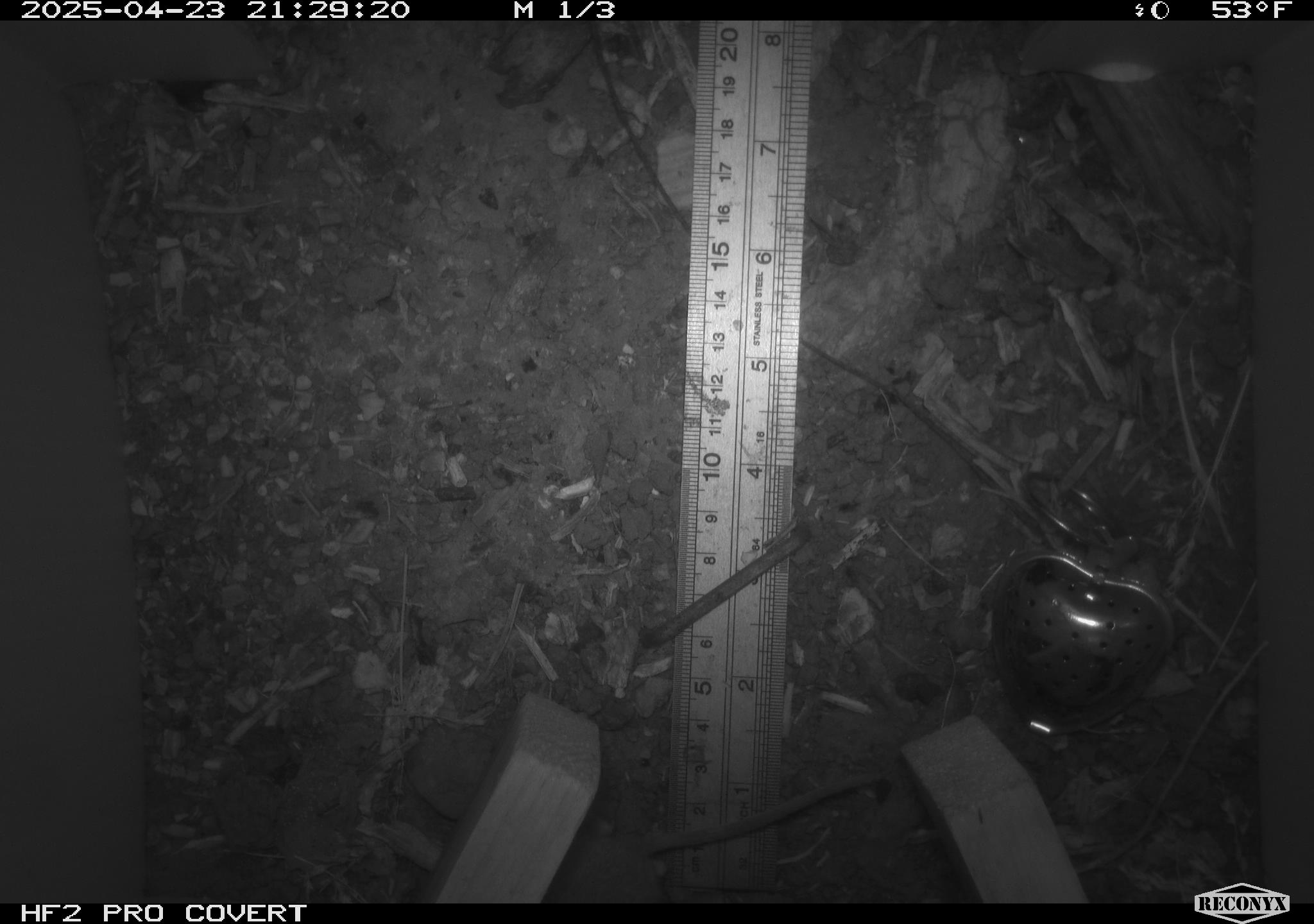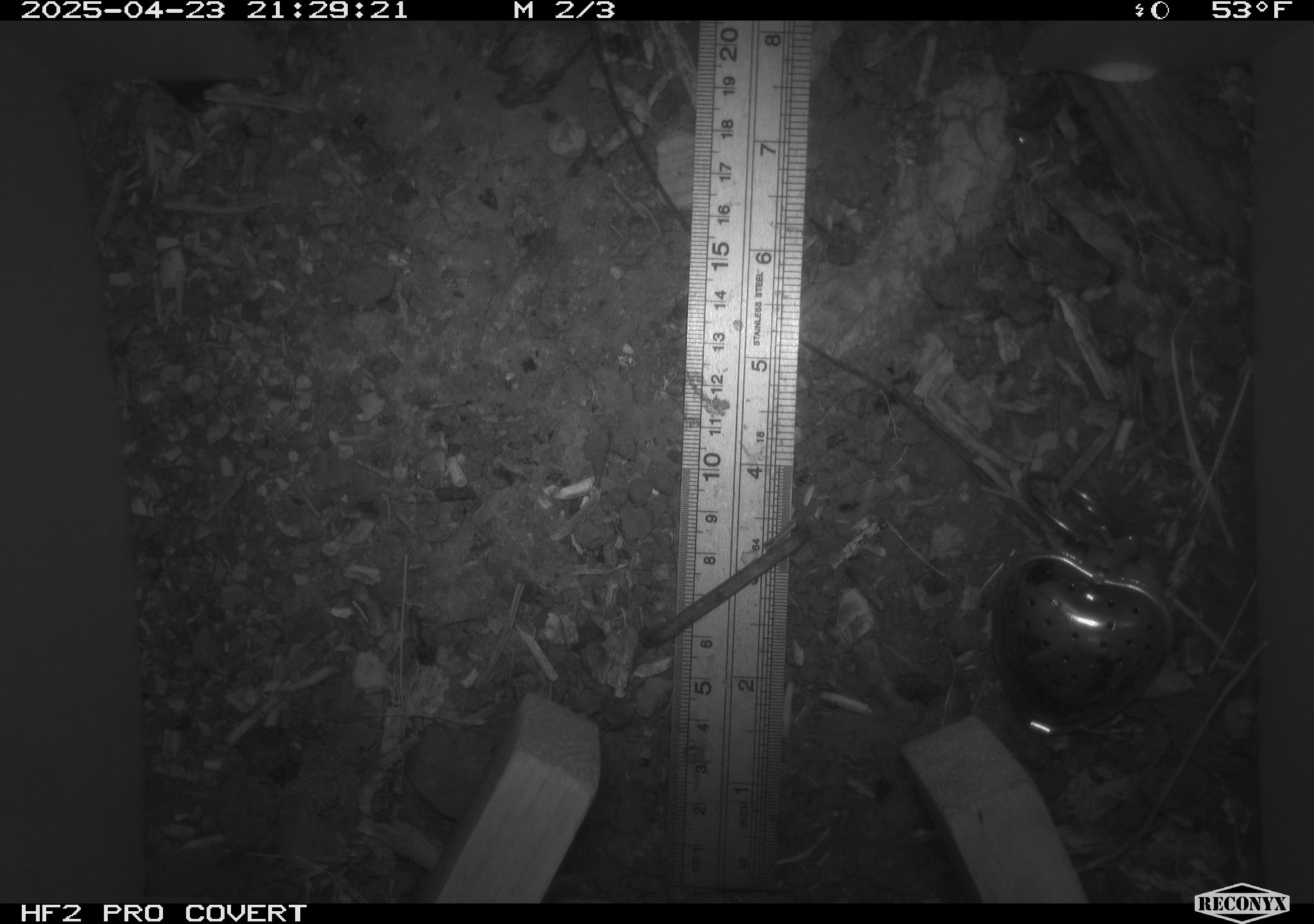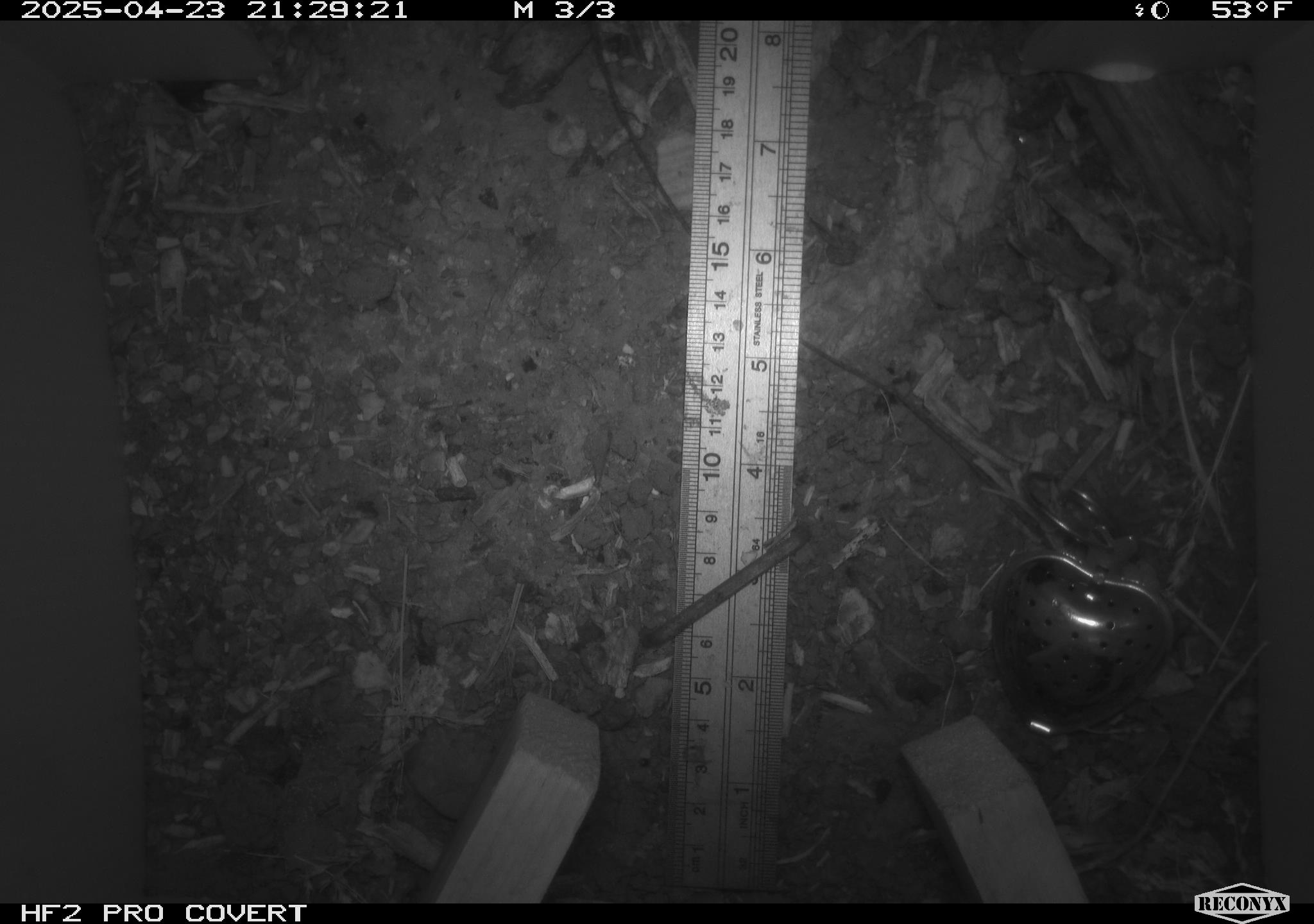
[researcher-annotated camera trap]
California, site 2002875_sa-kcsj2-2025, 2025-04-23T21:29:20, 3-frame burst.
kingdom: Animalia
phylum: Chordata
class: Mammalia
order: Rodentia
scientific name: Rodentia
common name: rodent